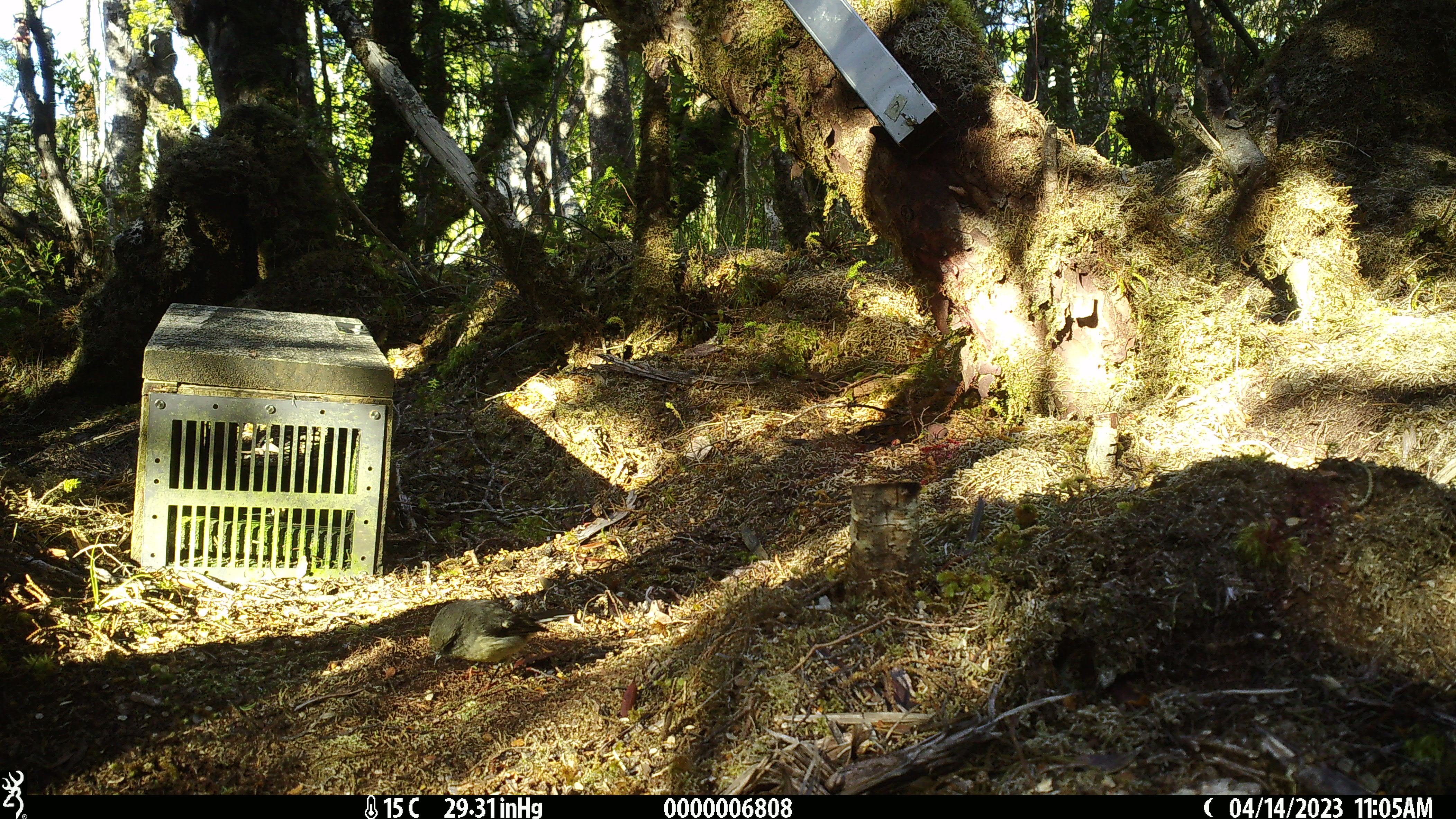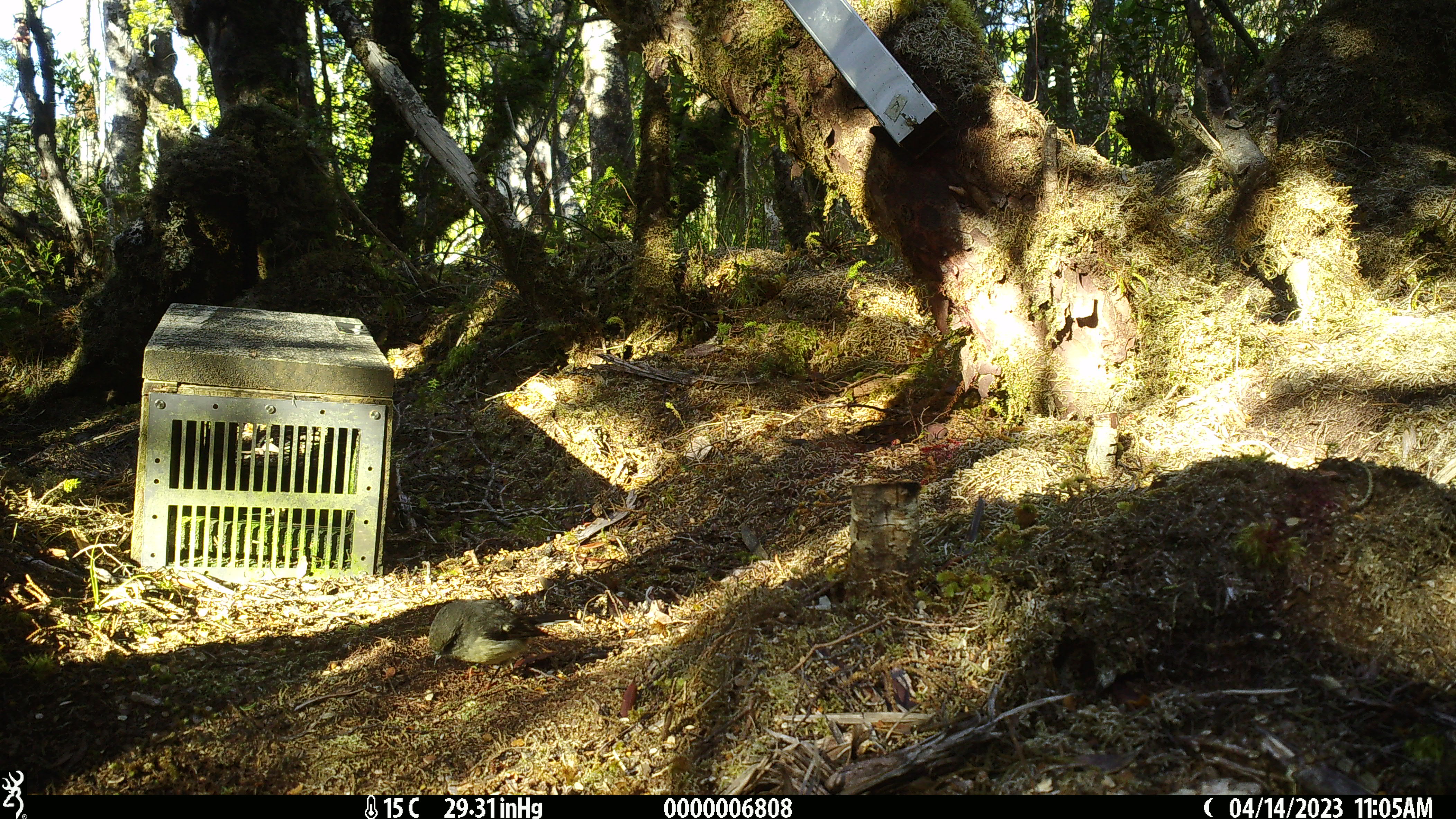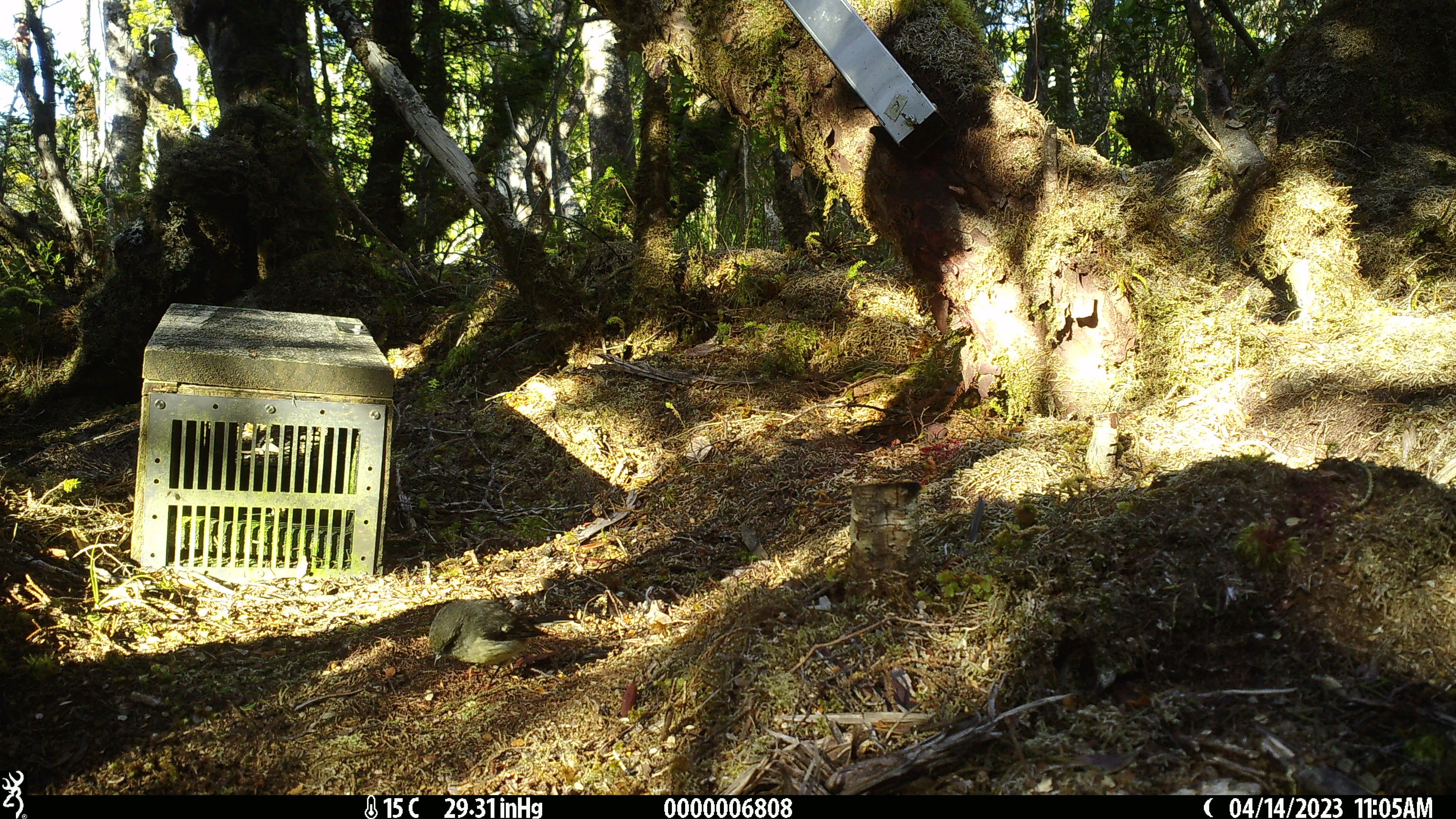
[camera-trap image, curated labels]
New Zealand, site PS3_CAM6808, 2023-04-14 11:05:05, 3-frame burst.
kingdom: Animalia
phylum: Chordata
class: Aves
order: Passeriformes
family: Petroicidae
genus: Petroica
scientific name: Petroica macrocephala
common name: tomtit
Tomtit (Petroica macrocephala).